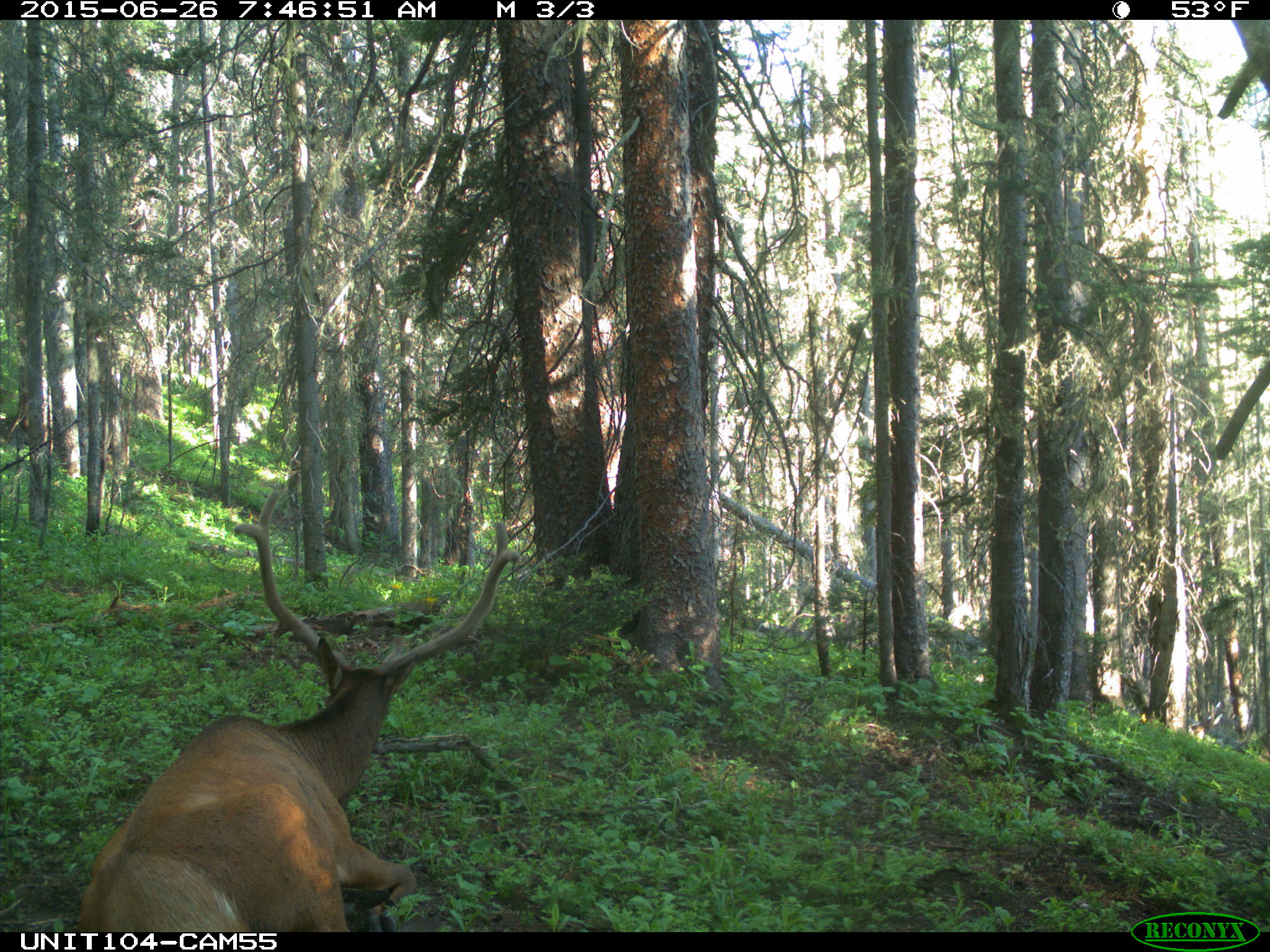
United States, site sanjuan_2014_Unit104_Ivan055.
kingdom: Animalia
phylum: Chordata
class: Mammalia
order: Artiodactyla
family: Cervidae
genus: Cervus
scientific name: Cervus elaphus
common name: red deer